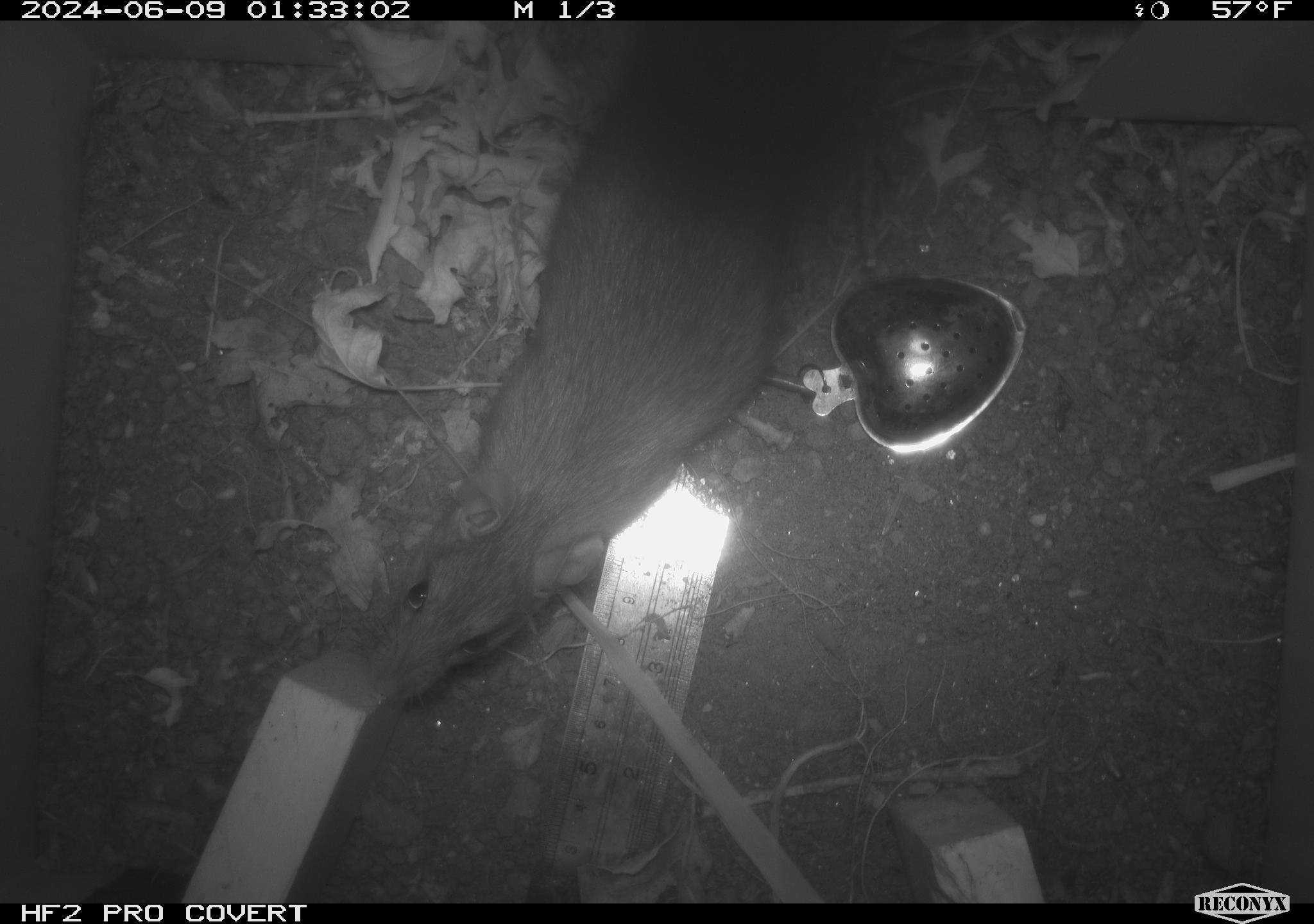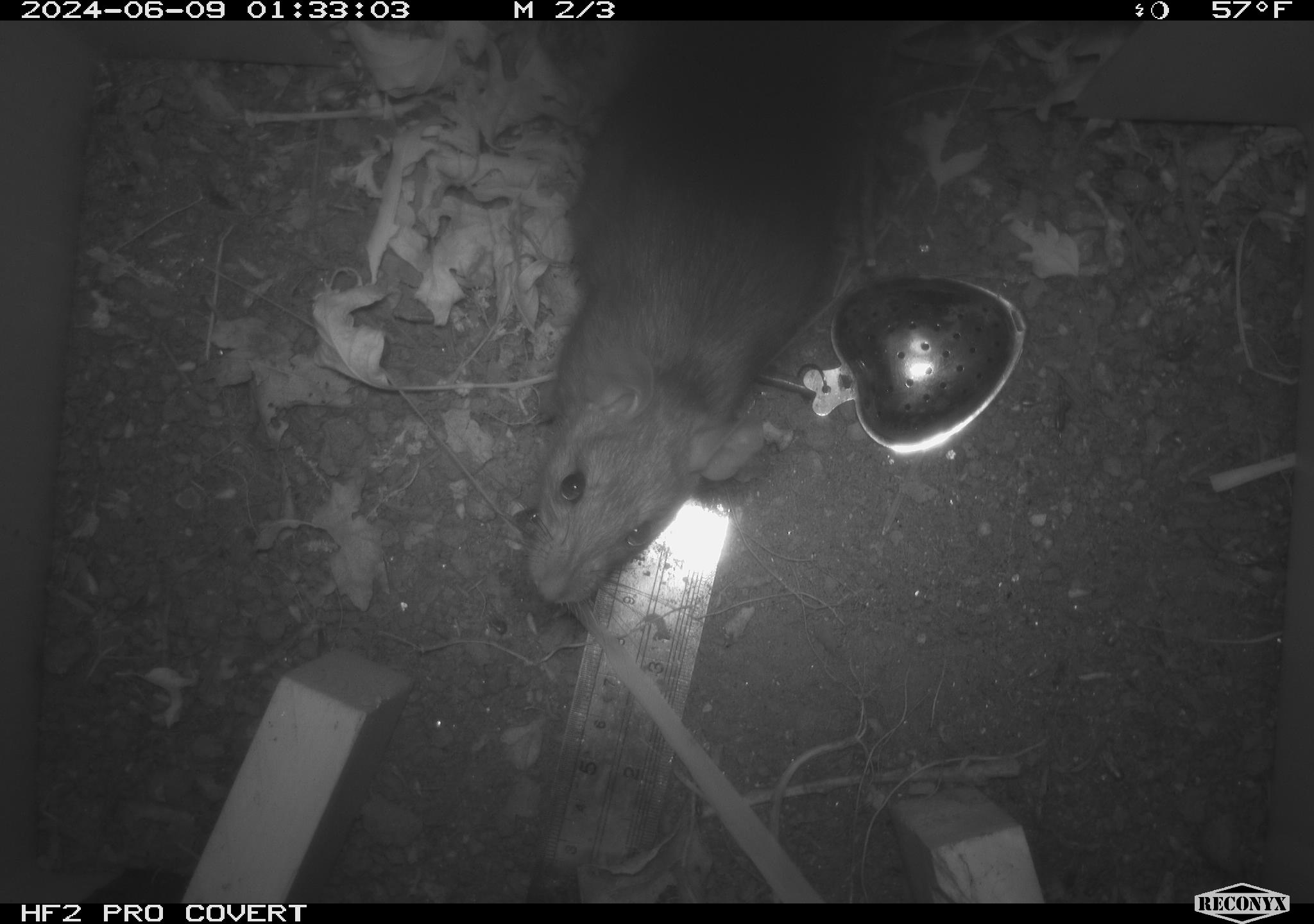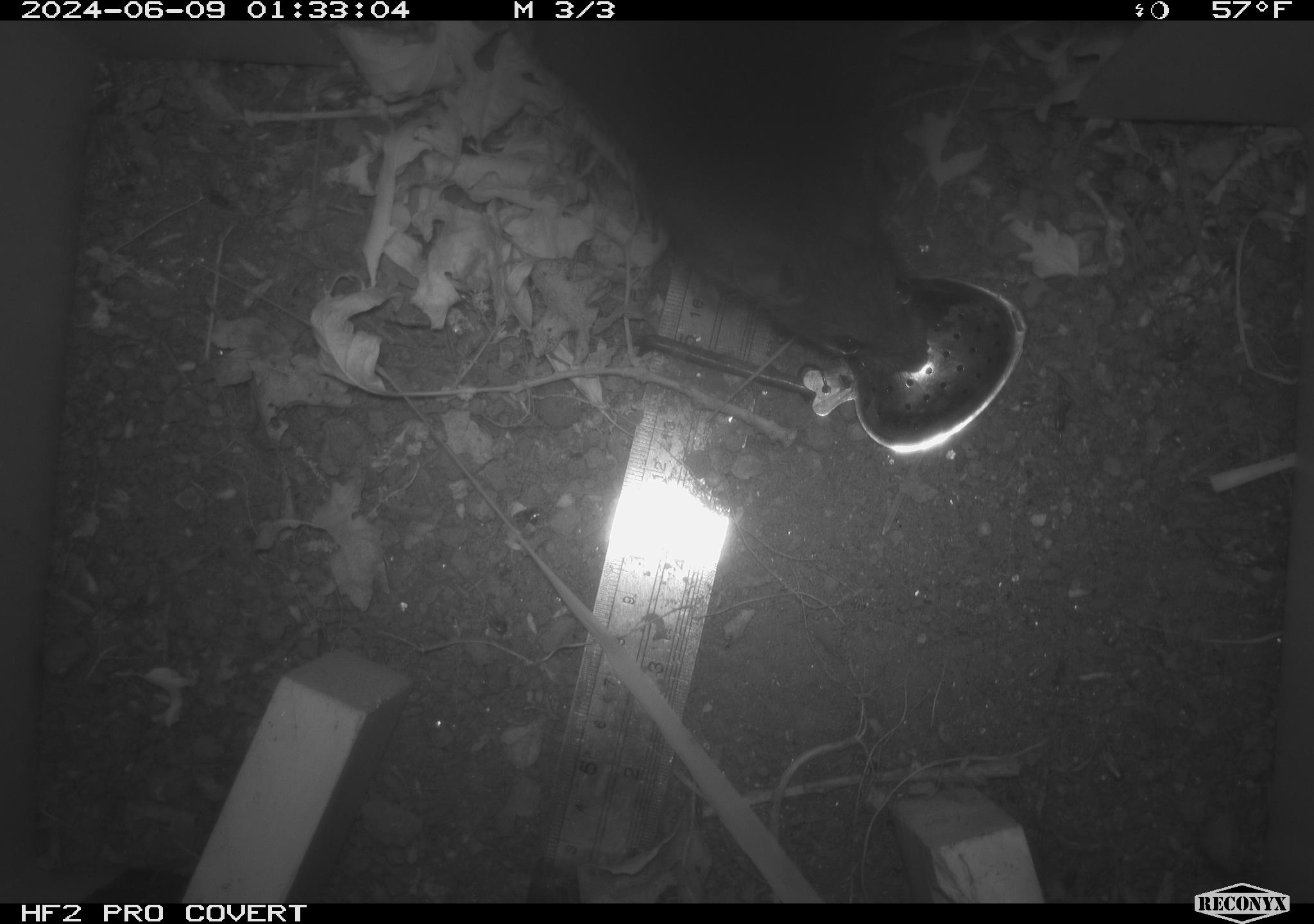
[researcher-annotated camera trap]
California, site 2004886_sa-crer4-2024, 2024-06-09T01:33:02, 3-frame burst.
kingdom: Animalia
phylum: Chordata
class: Mammalia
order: Rodentia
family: Muridae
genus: Rattus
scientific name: Rattus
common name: rat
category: rattus species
Rattus species (rat) (Rattus).